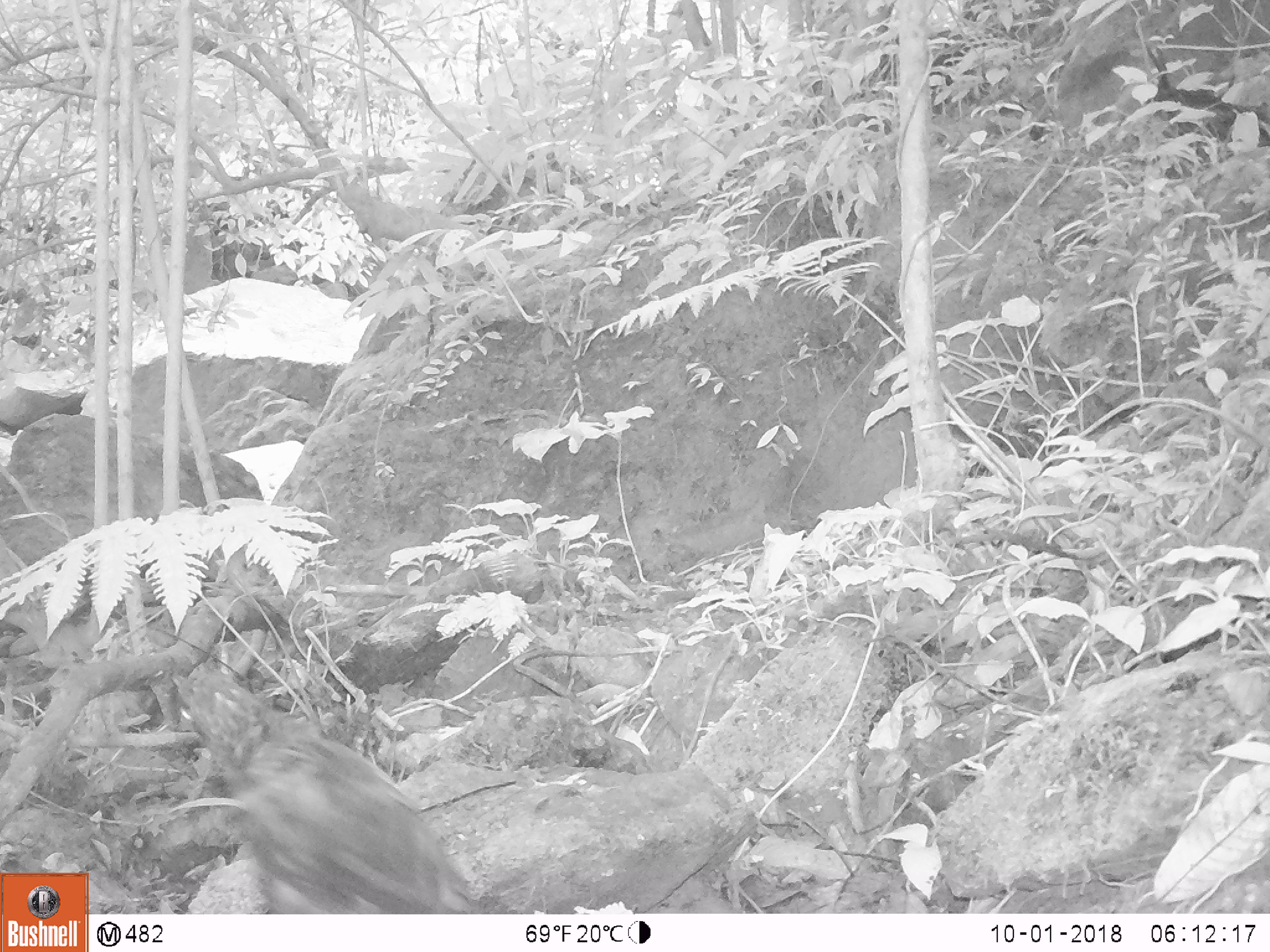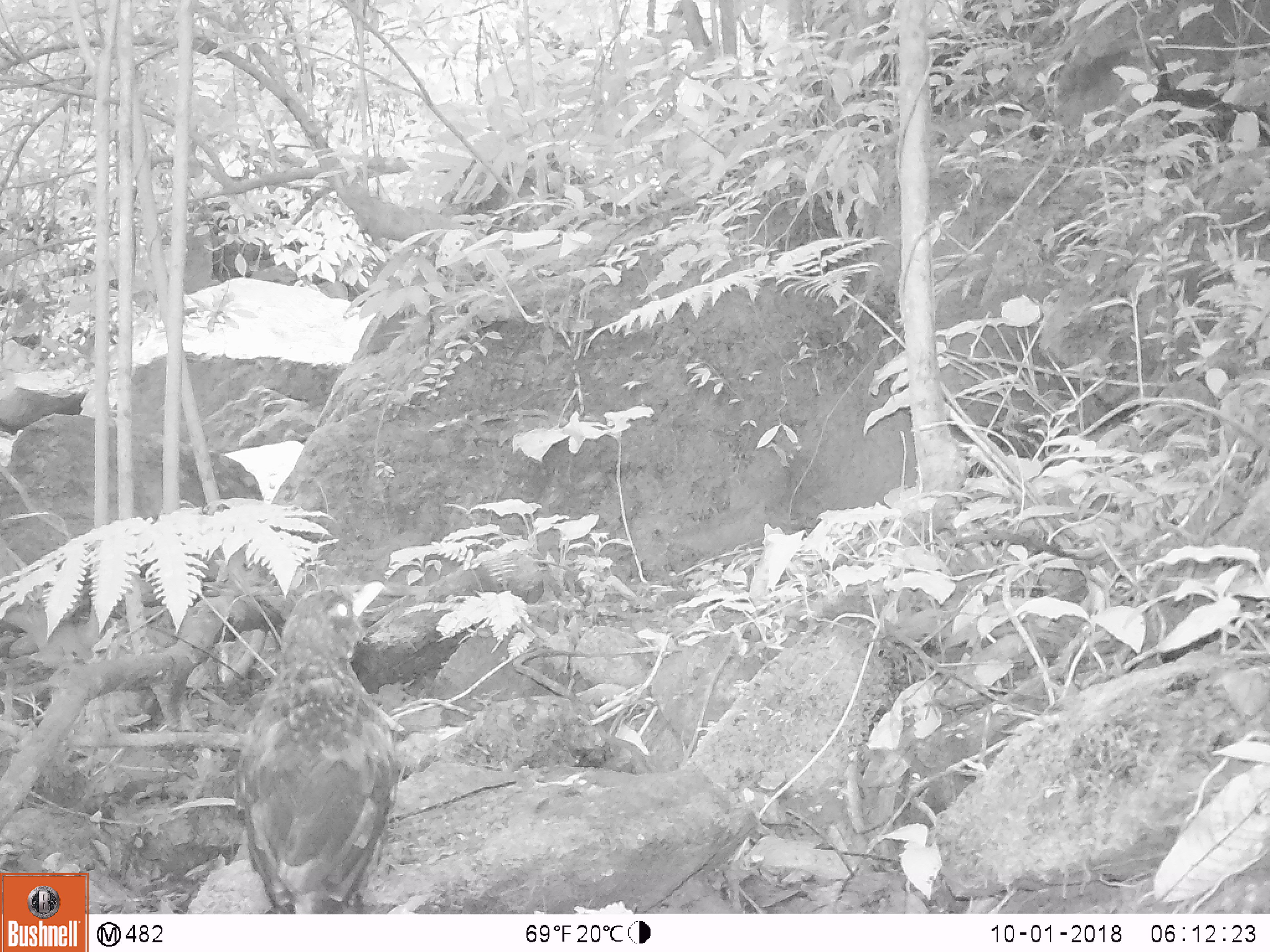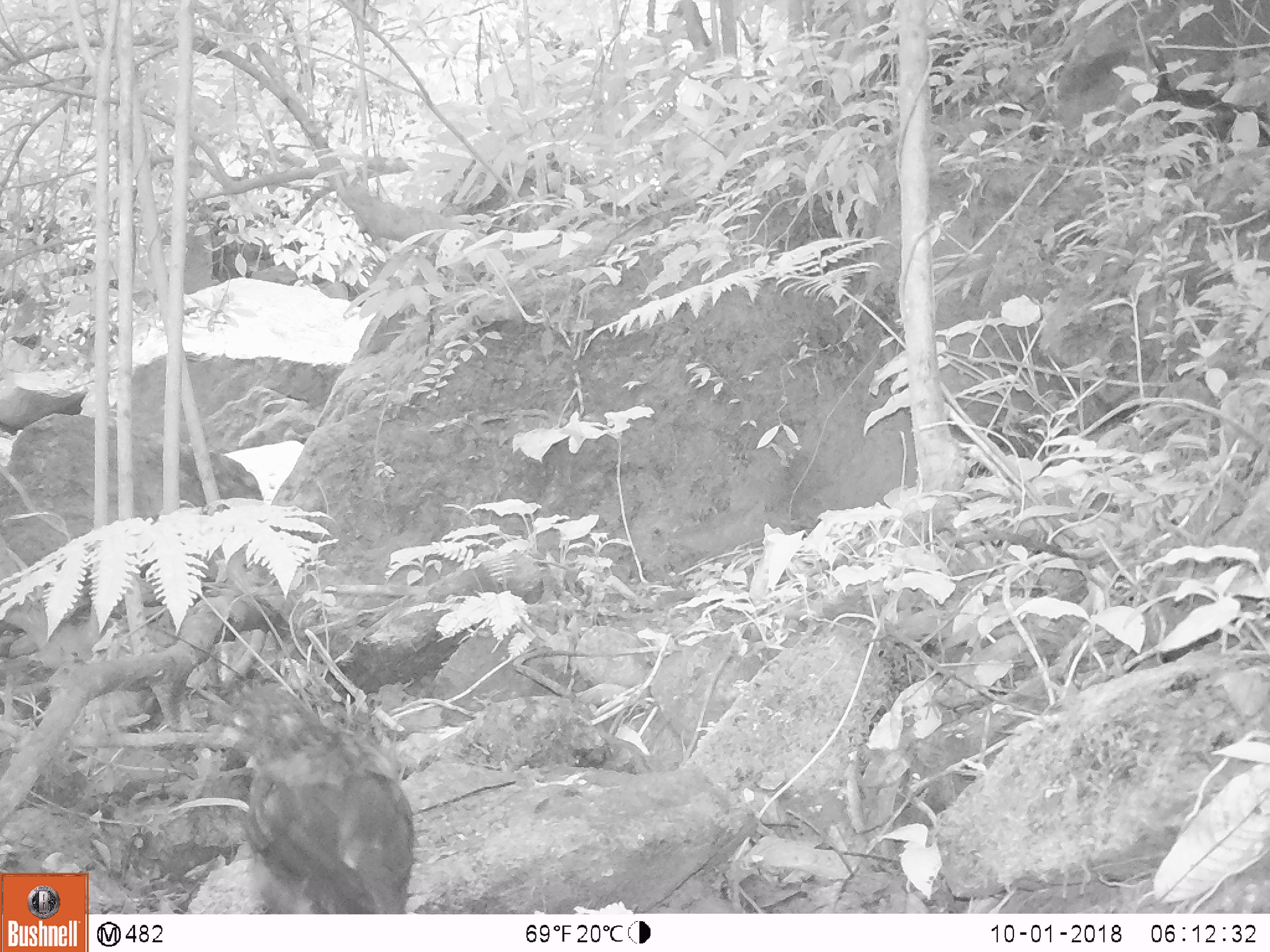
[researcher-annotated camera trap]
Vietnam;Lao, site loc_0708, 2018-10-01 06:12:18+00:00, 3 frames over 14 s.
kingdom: Animalia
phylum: Chordata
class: Aves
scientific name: Aves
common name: bird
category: unidentified bird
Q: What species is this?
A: Unidentified bird (bird) (Aves).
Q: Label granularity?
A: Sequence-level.